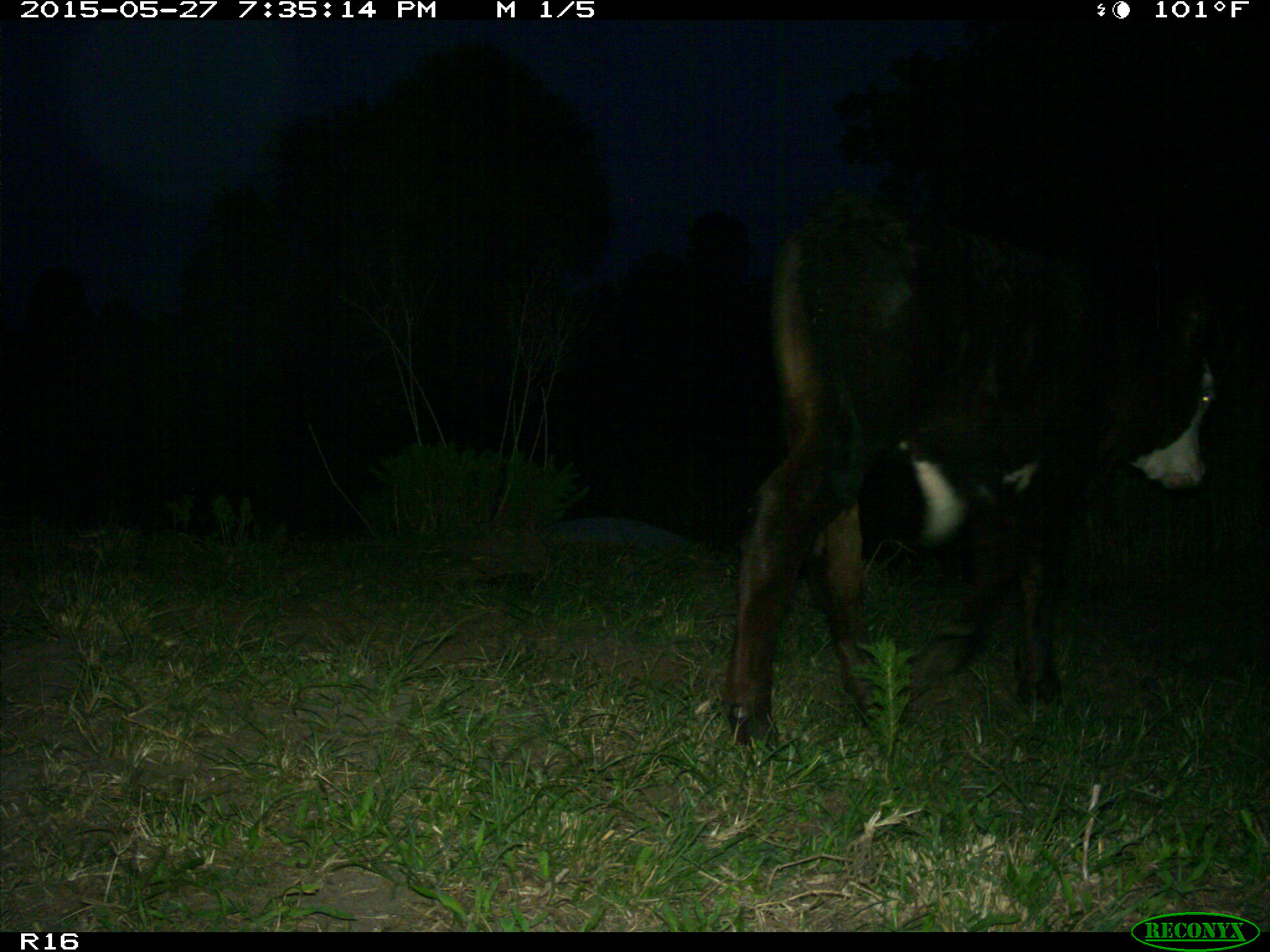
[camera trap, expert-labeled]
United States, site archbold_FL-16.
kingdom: Animalia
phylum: Chordata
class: Mammalia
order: Artiodactyla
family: Bovidae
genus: Bos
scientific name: Bos taurus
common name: domestic cow